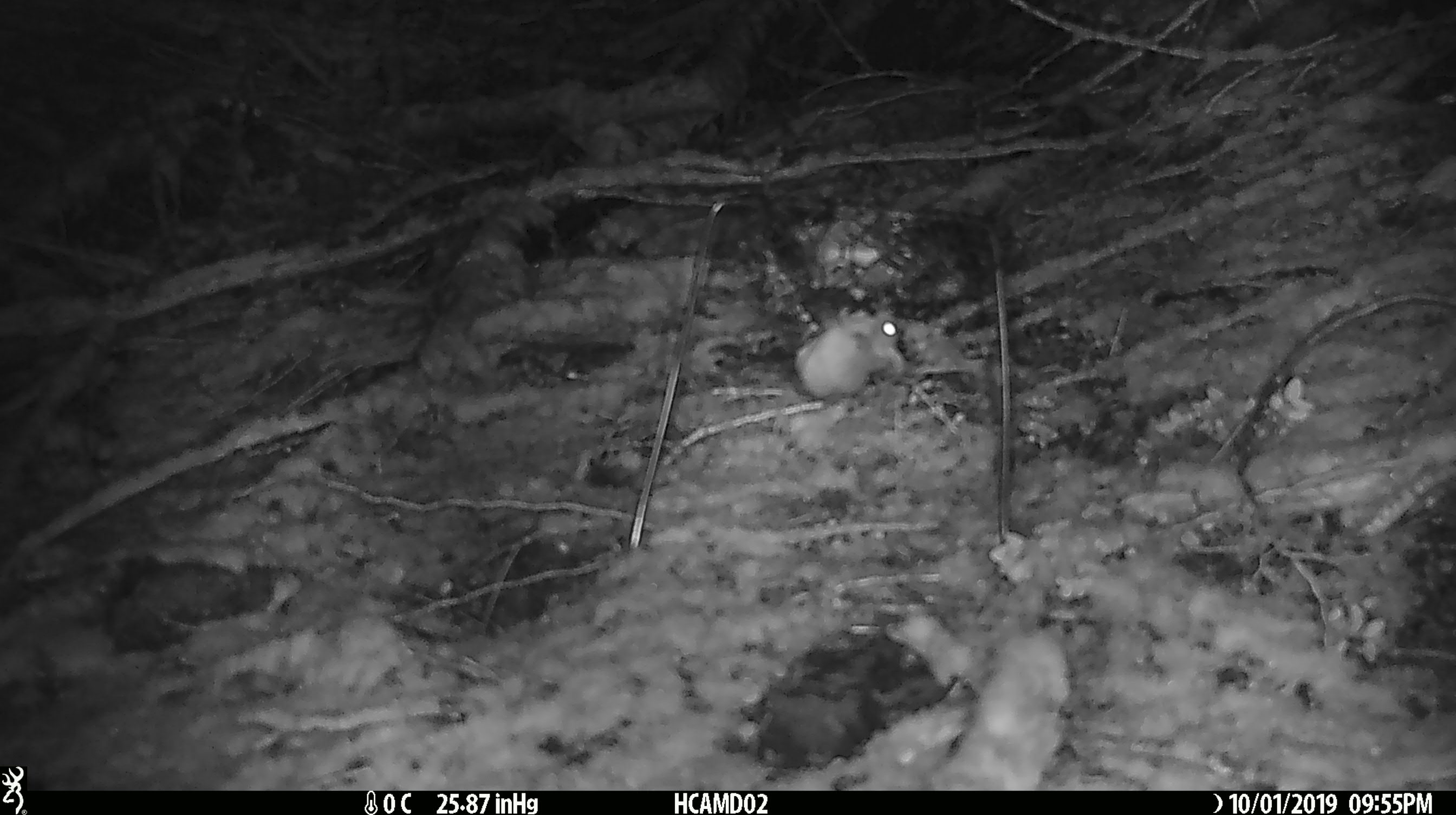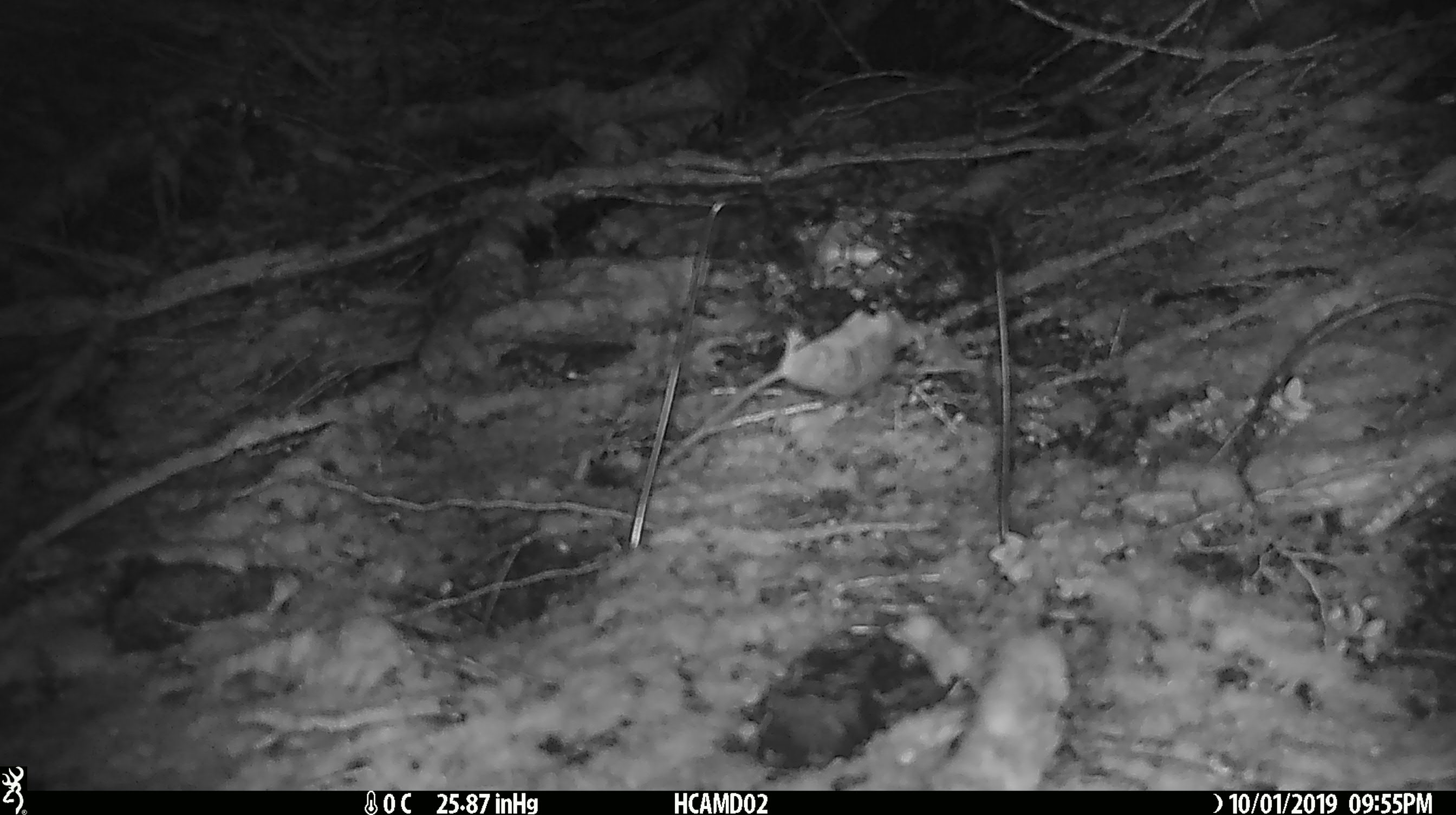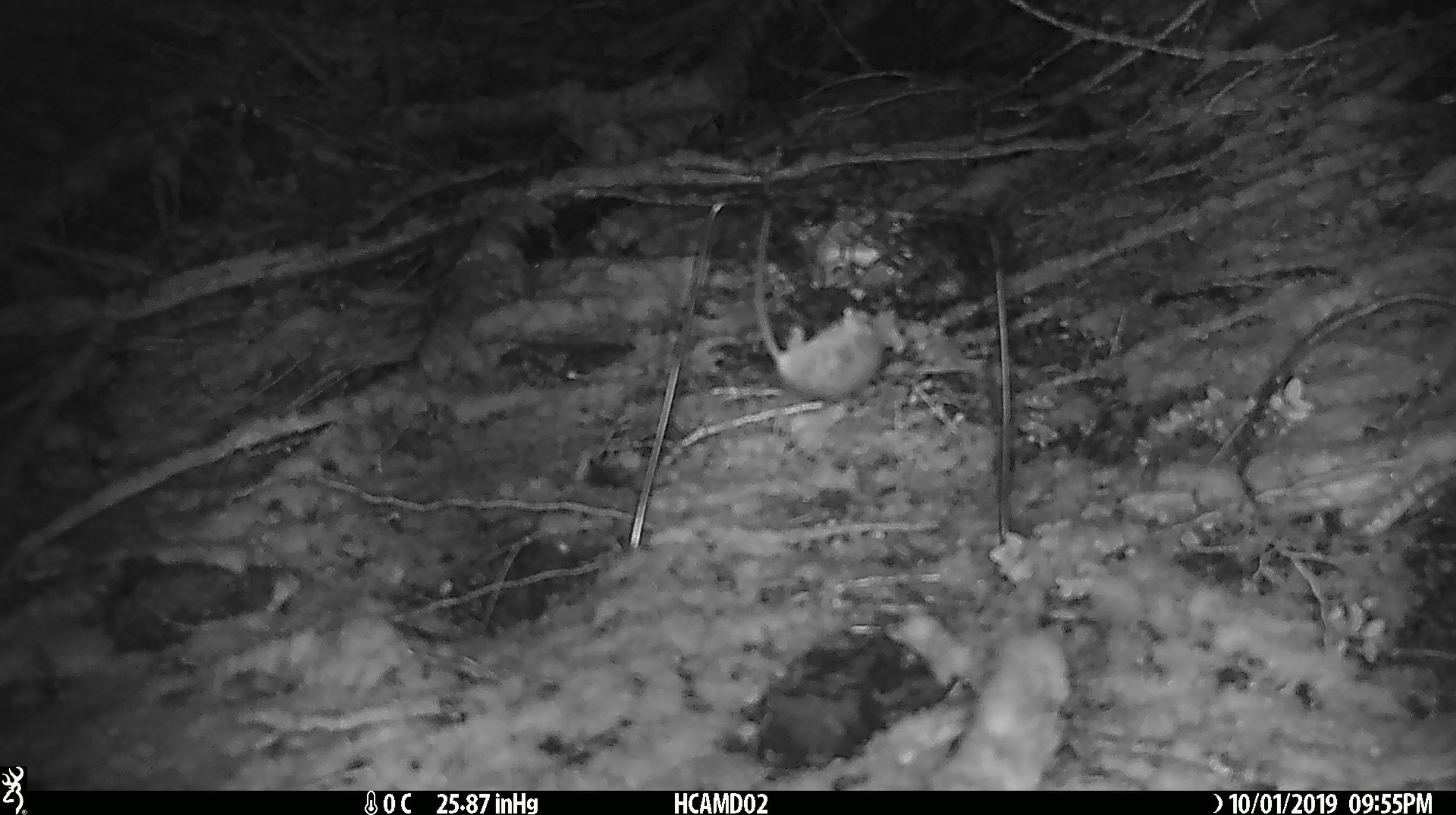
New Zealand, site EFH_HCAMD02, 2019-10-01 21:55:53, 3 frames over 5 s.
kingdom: Animalia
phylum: Chordata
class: Mammalia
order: Rodentia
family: Muridae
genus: Mus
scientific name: Mus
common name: mouse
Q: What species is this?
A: Mouse (Mus).